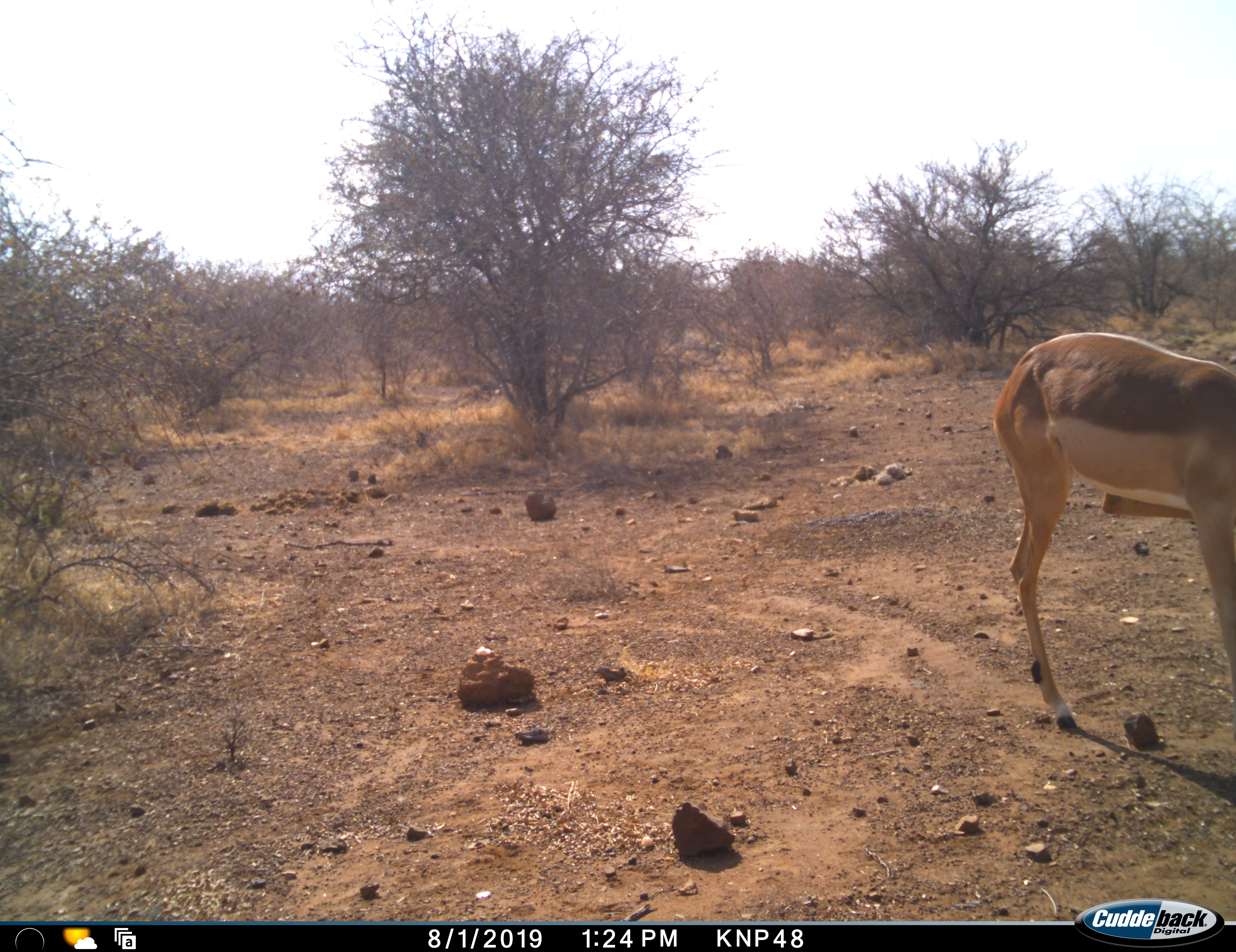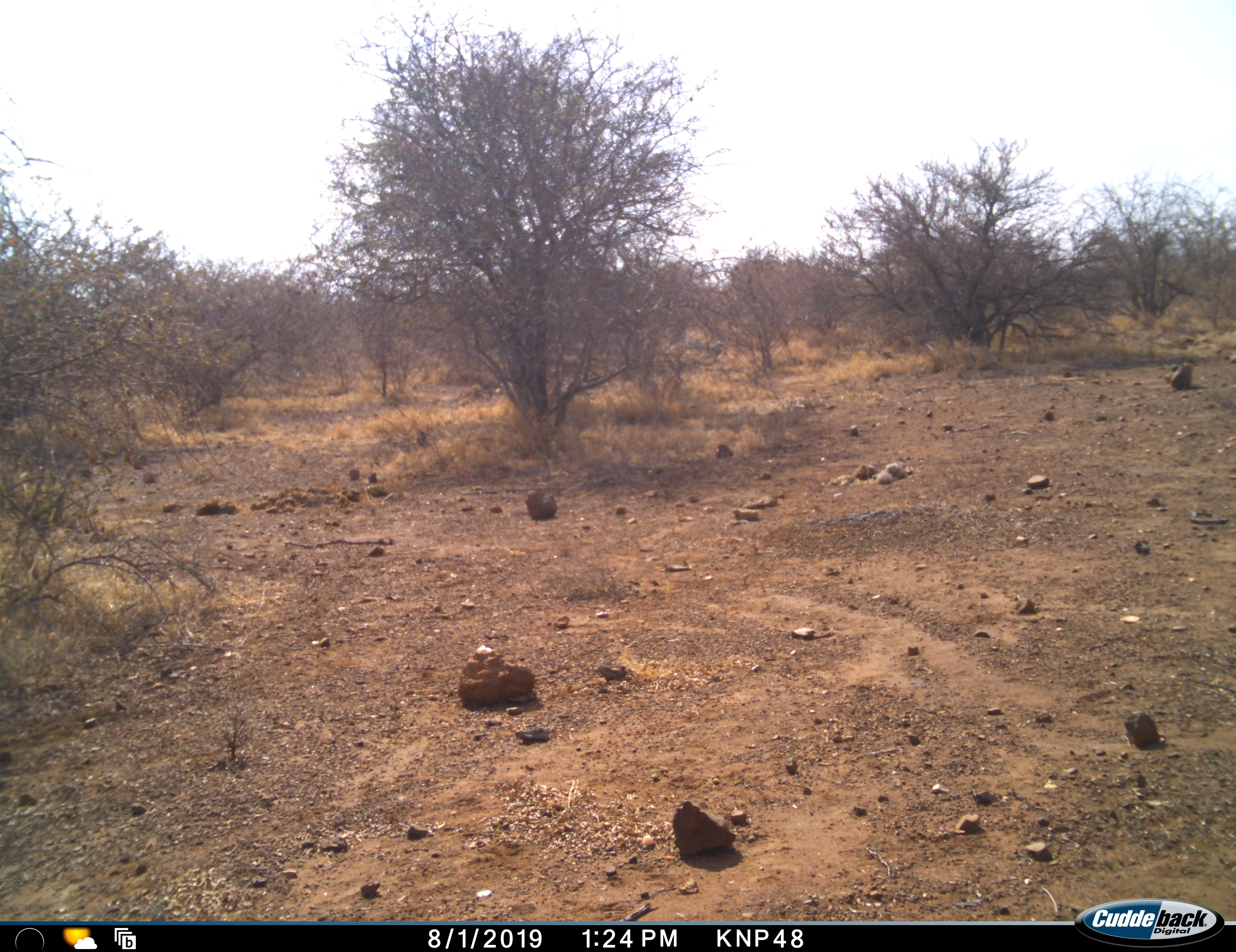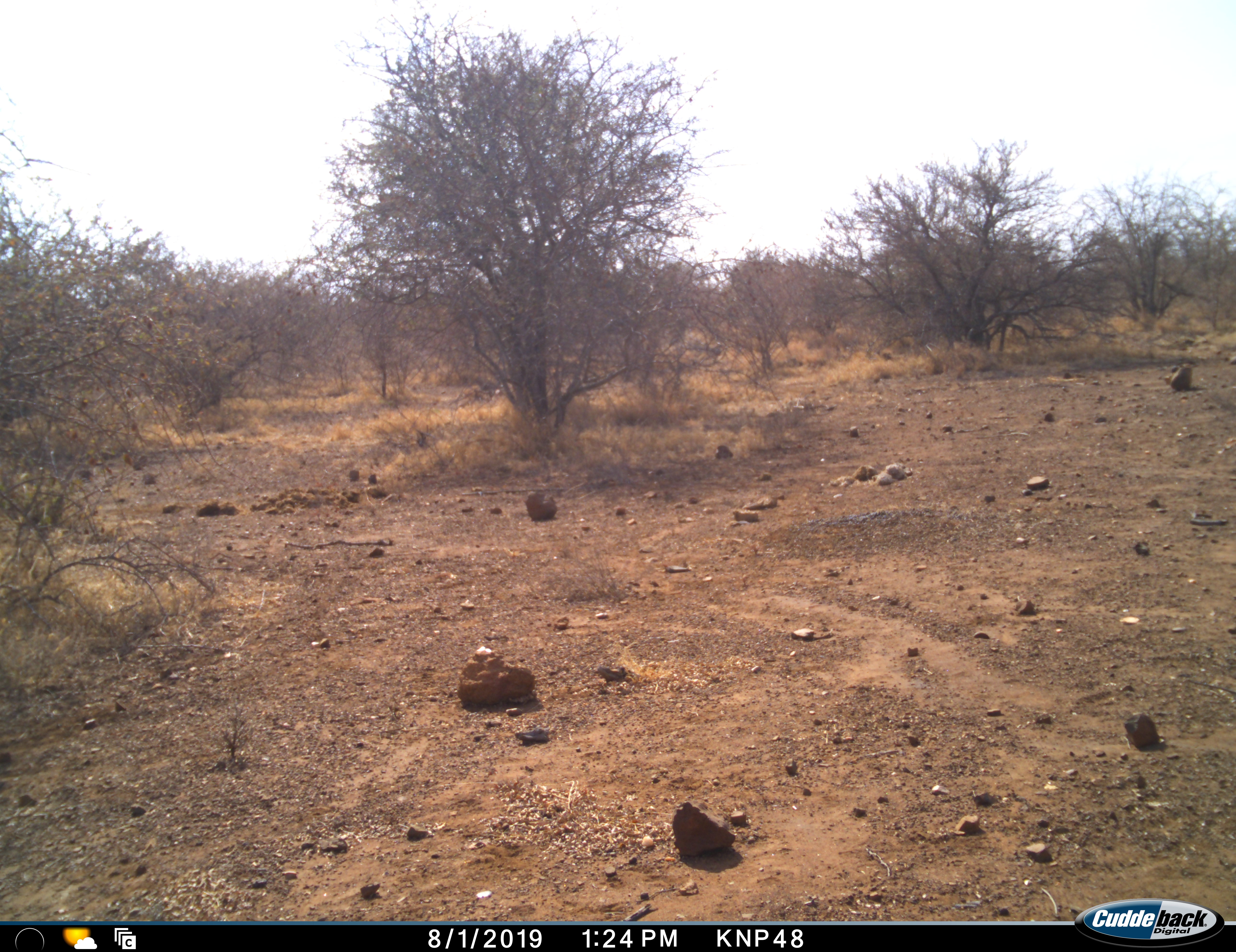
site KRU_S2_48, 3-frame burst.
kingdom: Animalia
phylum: Chordata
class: Mammalia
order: Artiodactyla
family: Bovidae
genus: Aepyceros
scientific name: Aepyceros melampus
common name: impala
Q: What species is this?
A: Impala (Aepyceros melampus).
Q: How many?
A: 1.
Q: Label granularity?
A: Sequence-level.